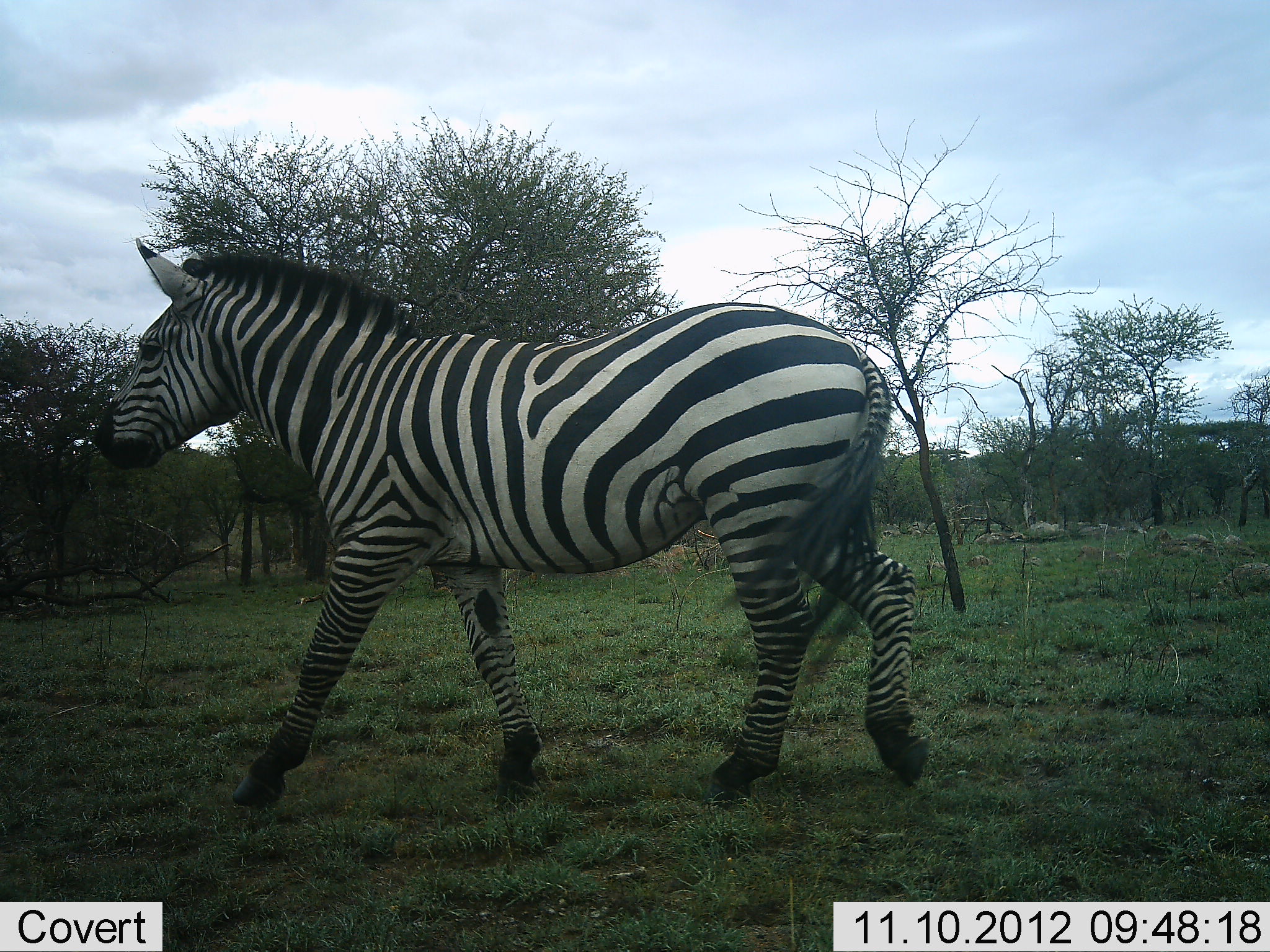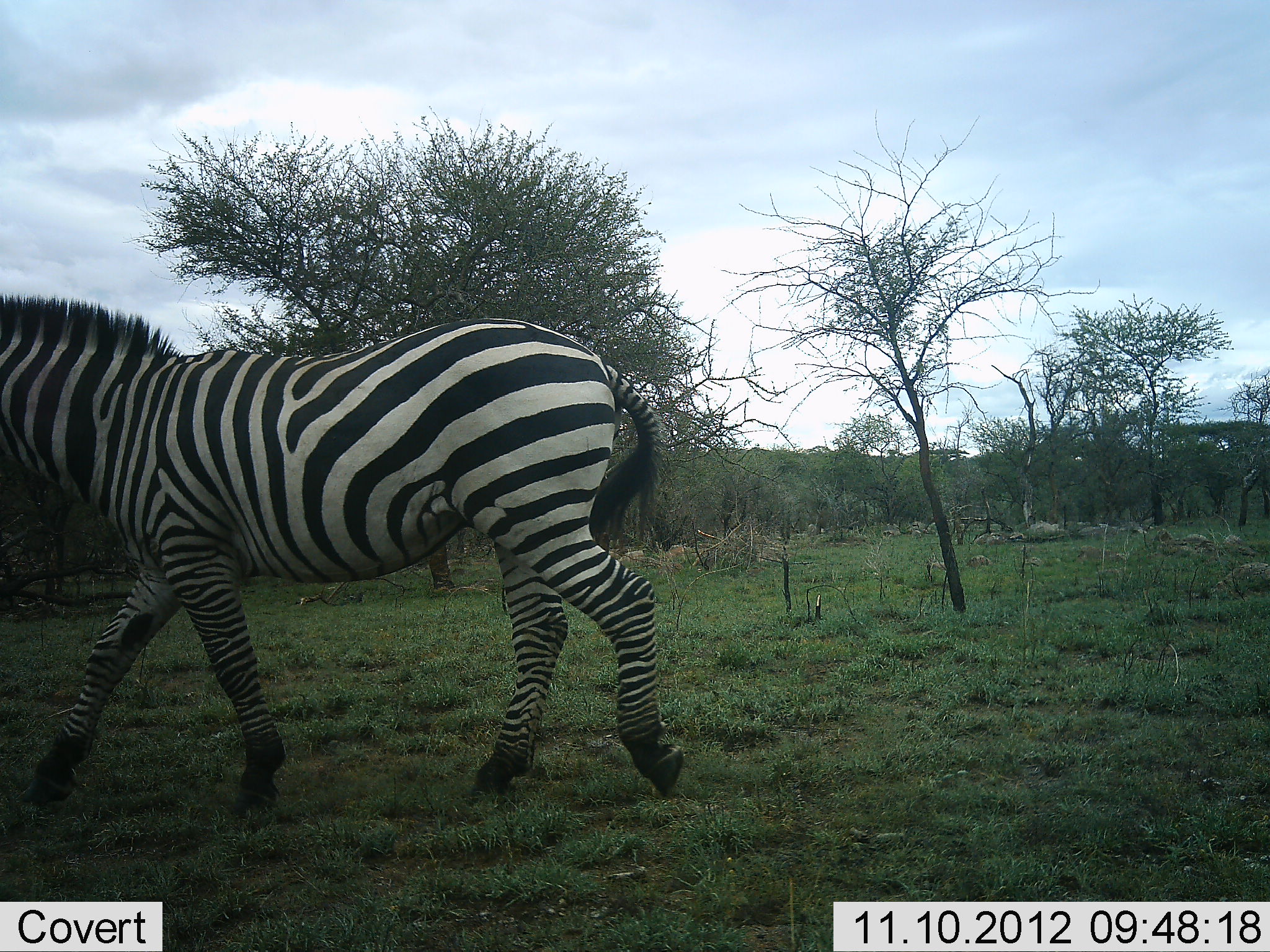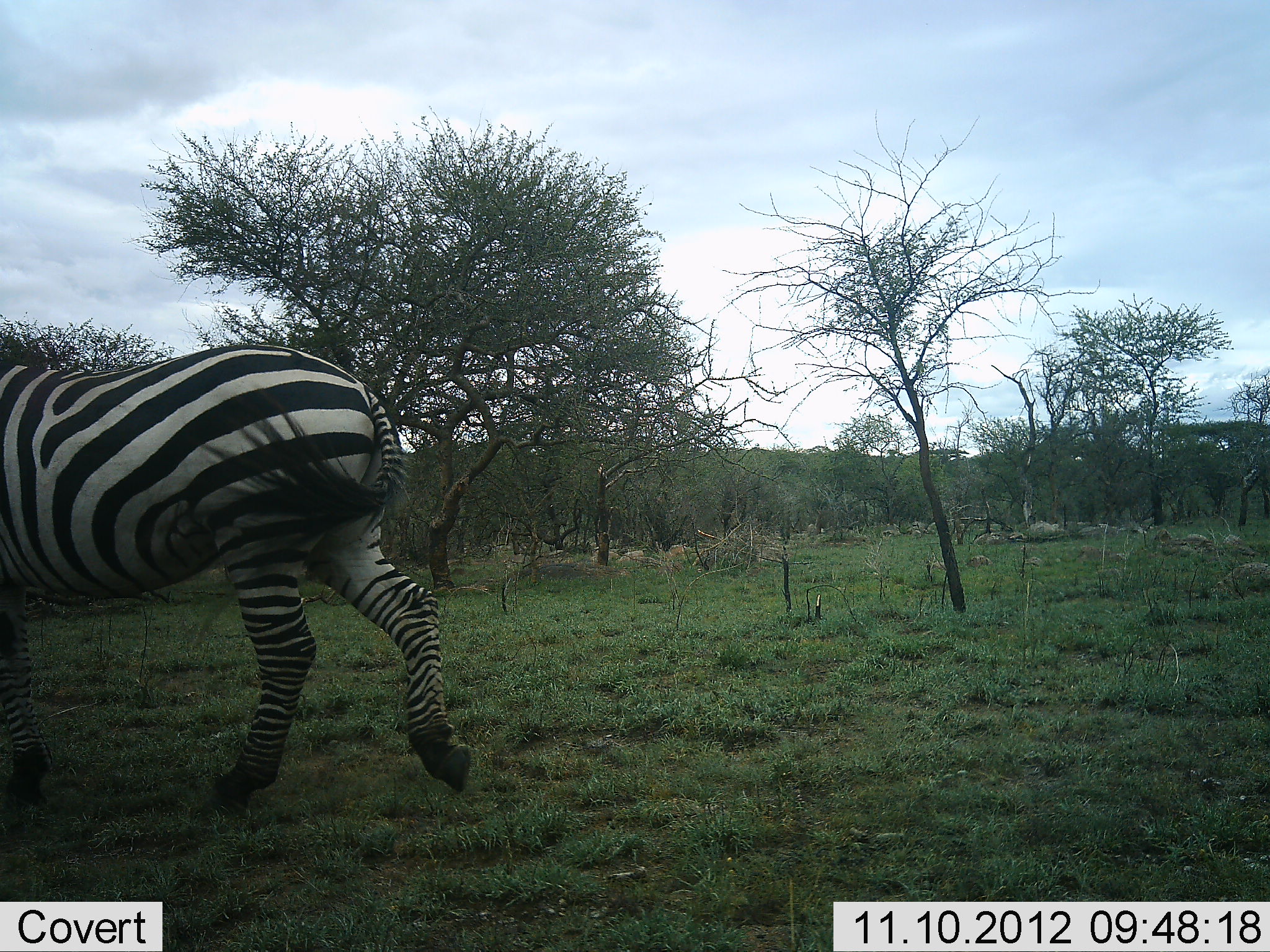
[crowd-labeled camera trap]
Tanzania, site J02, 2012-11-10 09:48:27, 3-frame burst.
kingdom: Animalia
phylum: Chordata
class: Mammalia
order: Perissodactyla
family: Equidae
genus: Equus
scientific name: Equus quagga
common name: plains zebra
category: zebra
Zebra (plains zebra) (Equus quagga), count 1. Behavior (volunteer vote fractions): standing 10%, resting 0%, moving 100%, interacting 0%. Young present (vote fraction): 0%. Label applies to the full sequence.